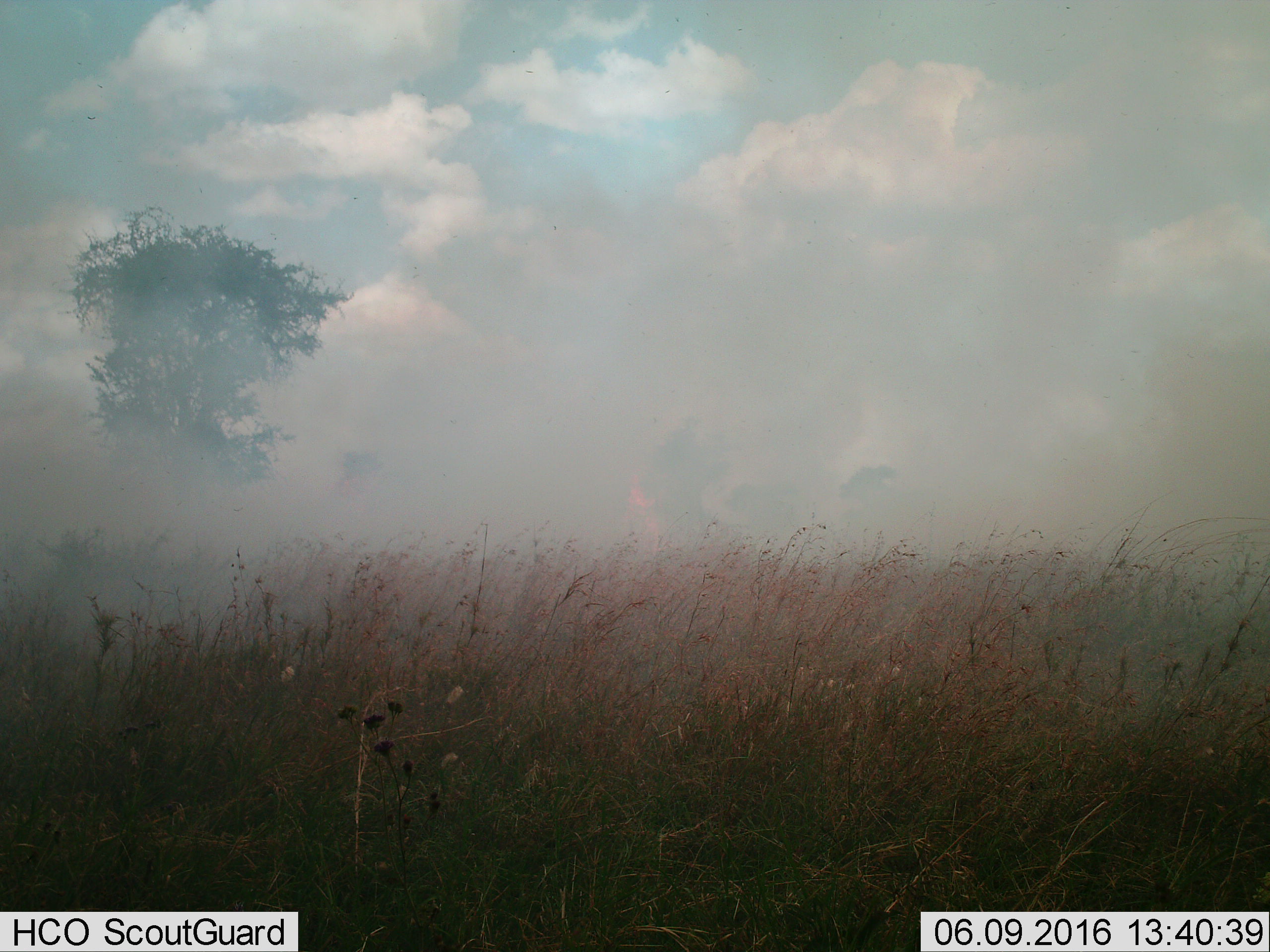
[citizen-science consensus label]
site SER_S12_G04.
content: unidentified animal